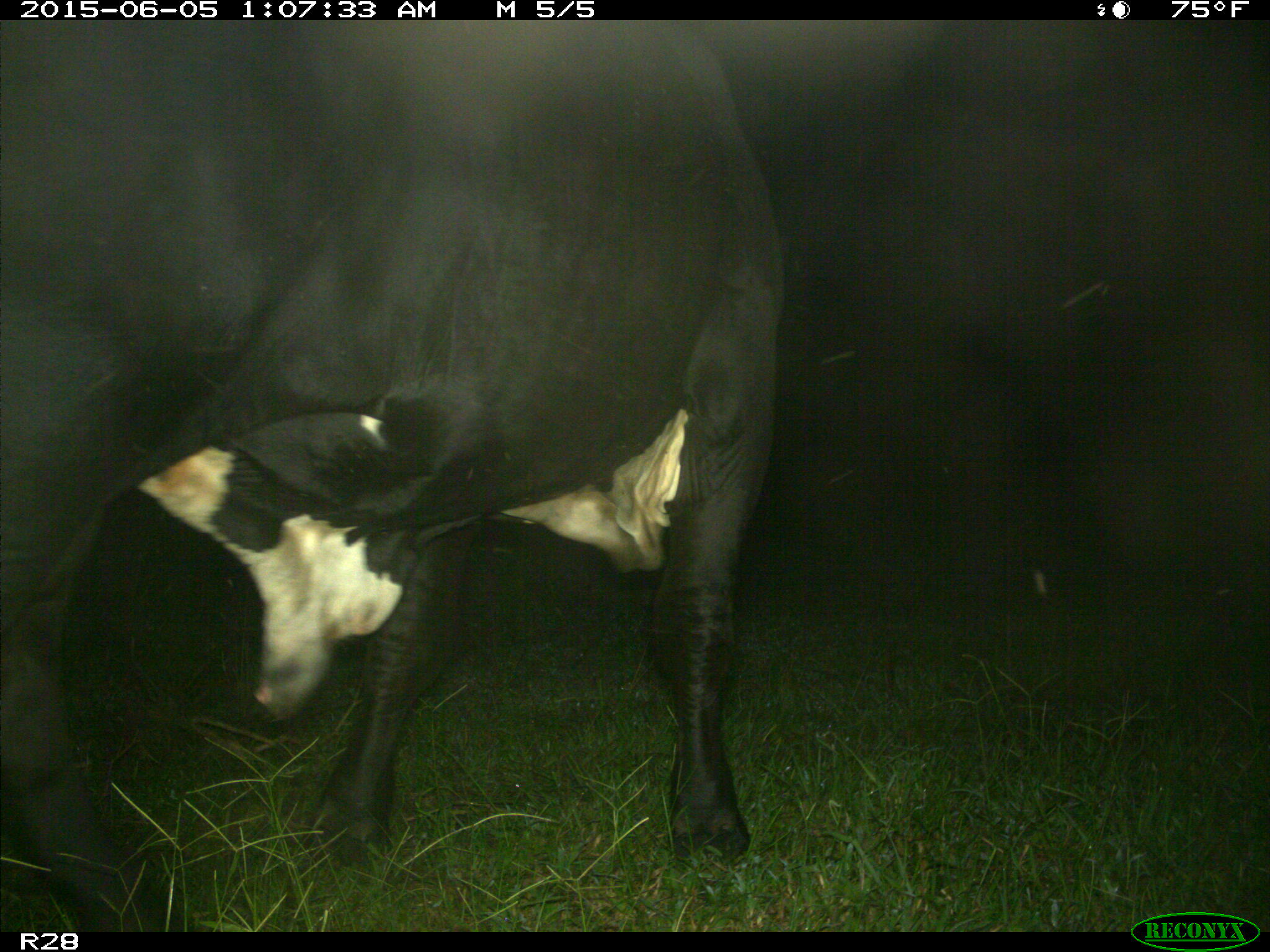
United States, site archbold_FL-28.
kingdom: Animalia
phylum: Chordata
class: Mammalia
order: Artiodactyla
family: Bovidae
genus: Bos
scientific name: Bos taurus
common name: domestic cow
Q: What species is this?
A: Bos taurus (domestic cow).